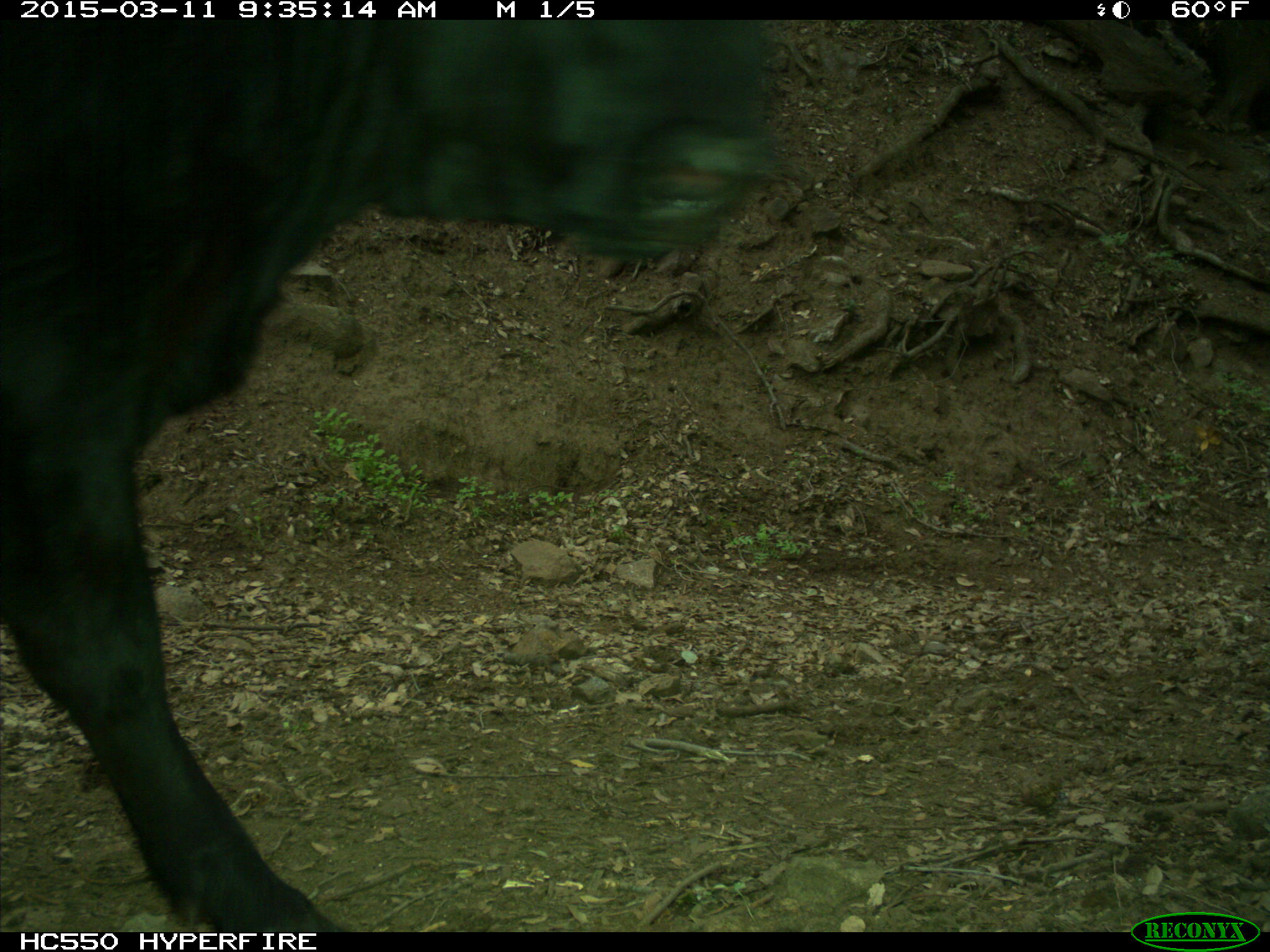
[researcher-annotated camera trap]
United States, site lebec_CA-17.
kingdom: Animalia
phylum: Chordata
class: Mammalia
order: Artiodactyla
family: Bovidae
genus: Bos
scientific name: Bos taurus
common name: domestic cow